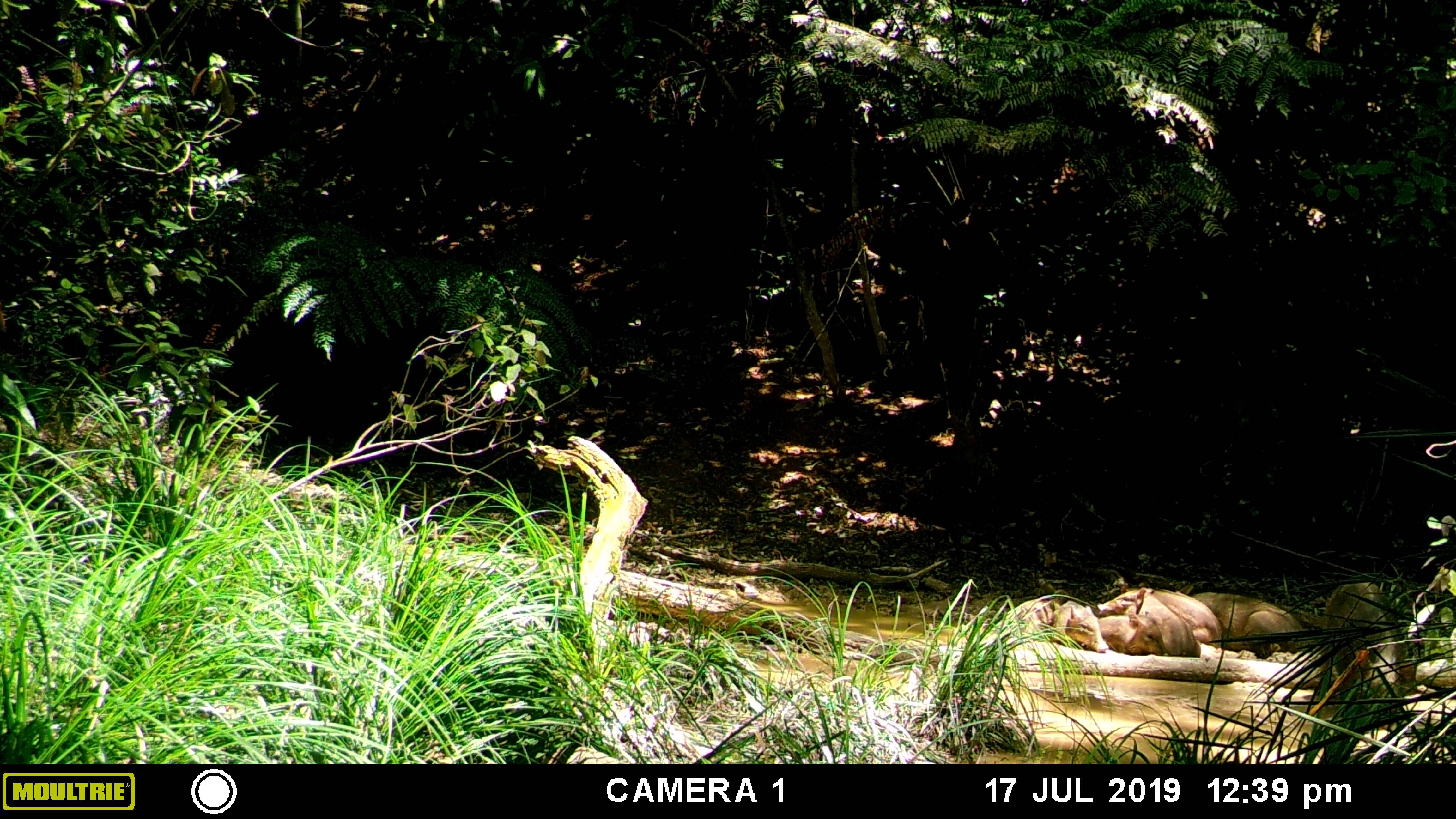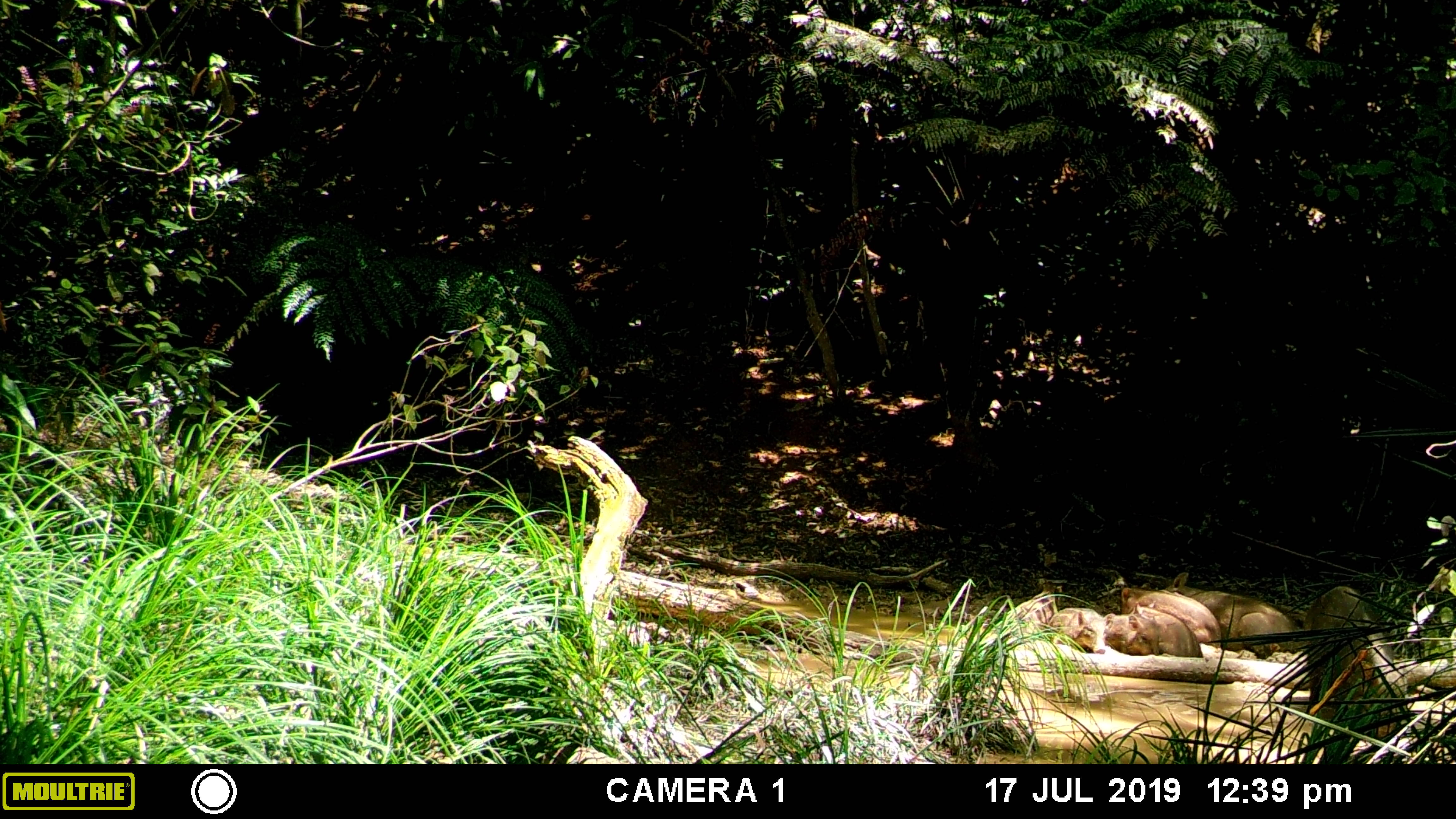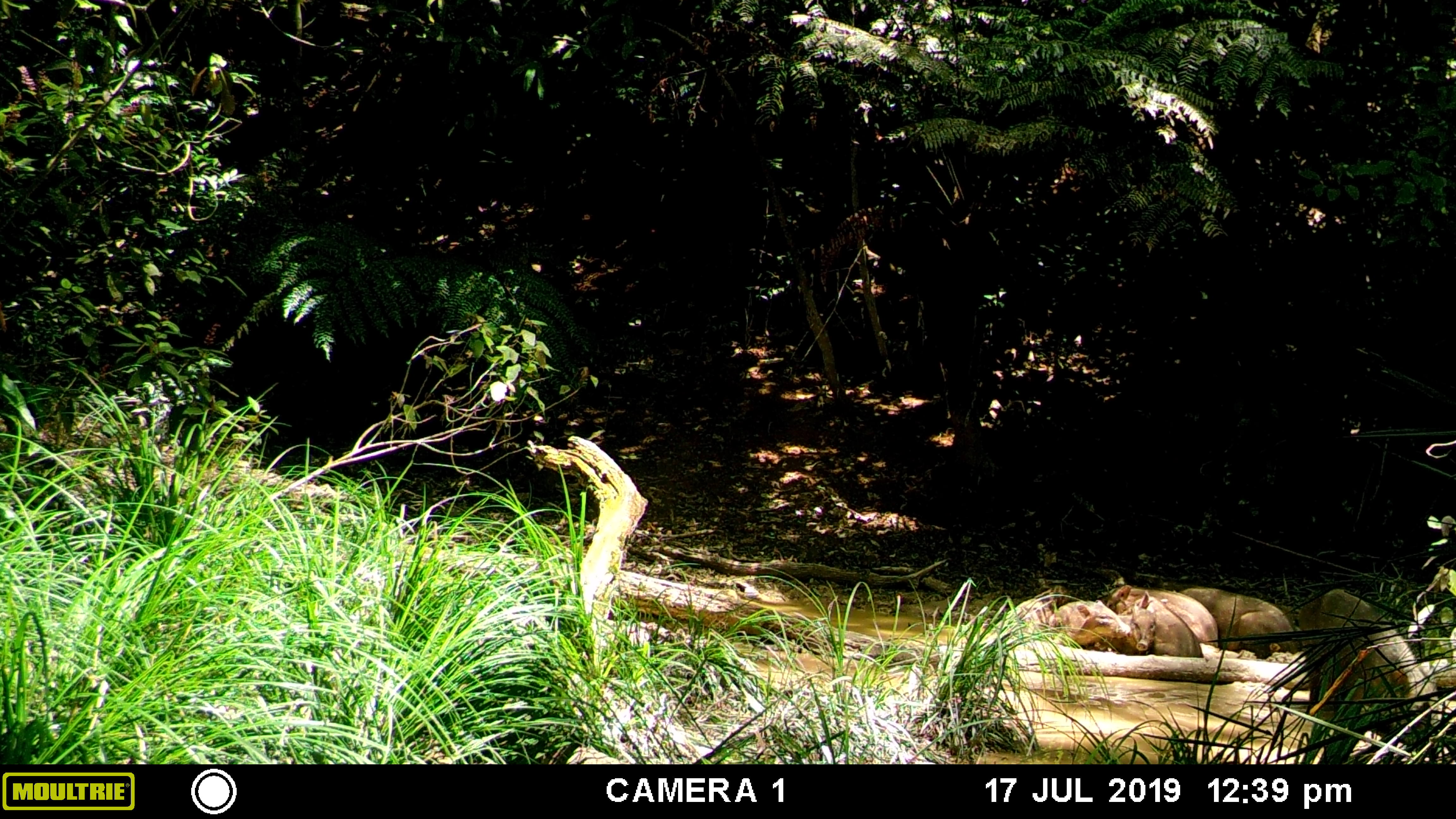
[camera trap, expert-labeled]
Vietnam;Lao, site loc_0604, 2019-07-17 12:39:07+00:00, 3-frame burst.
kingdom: Animalia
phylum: Chordata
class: Mammalia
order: Artiodactyla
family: Suidae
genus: Sus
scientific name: Sus scrofa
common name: eurasian wild pig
Eurasian wild pig (Sus scrofa). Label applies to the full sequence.